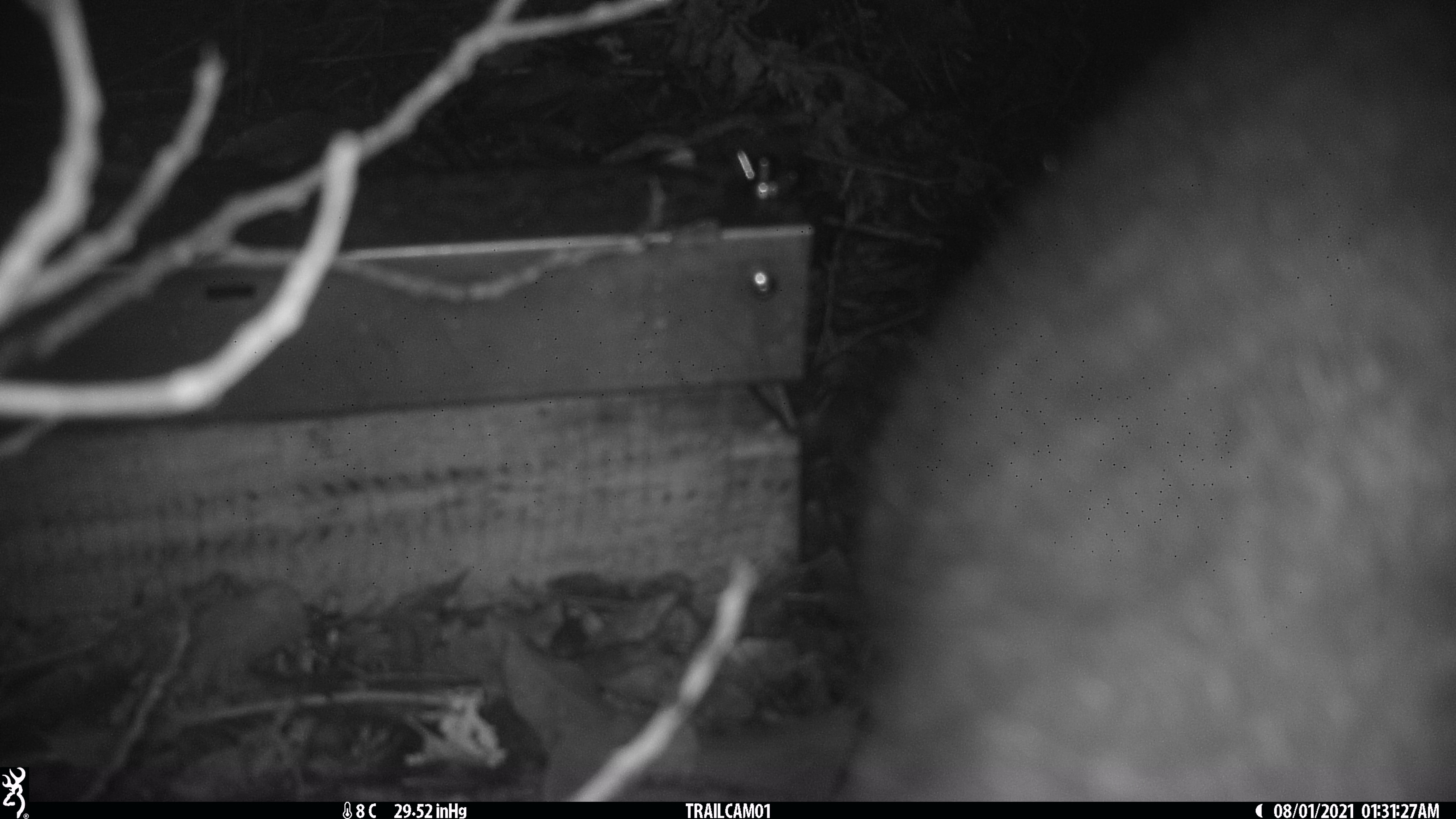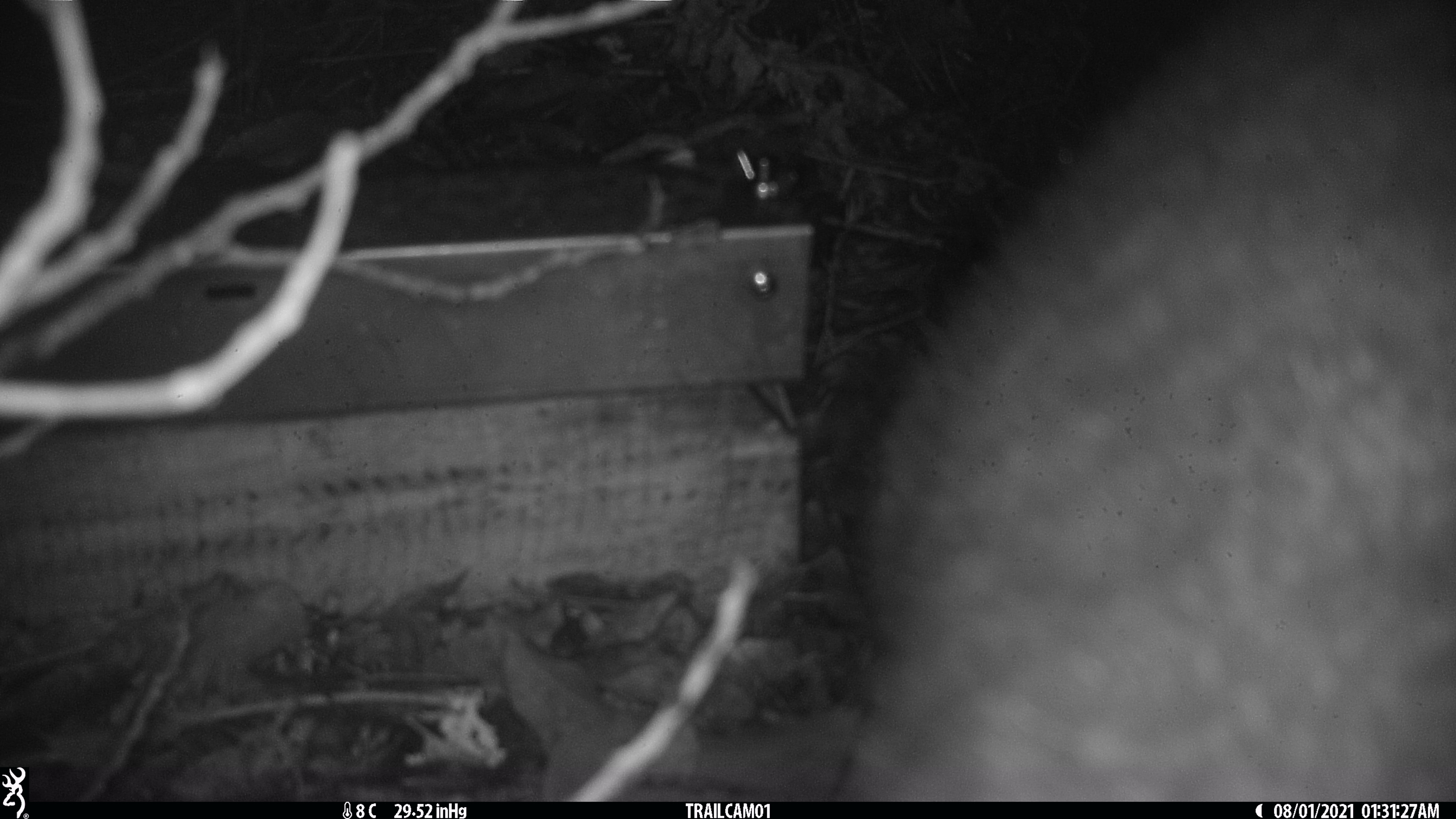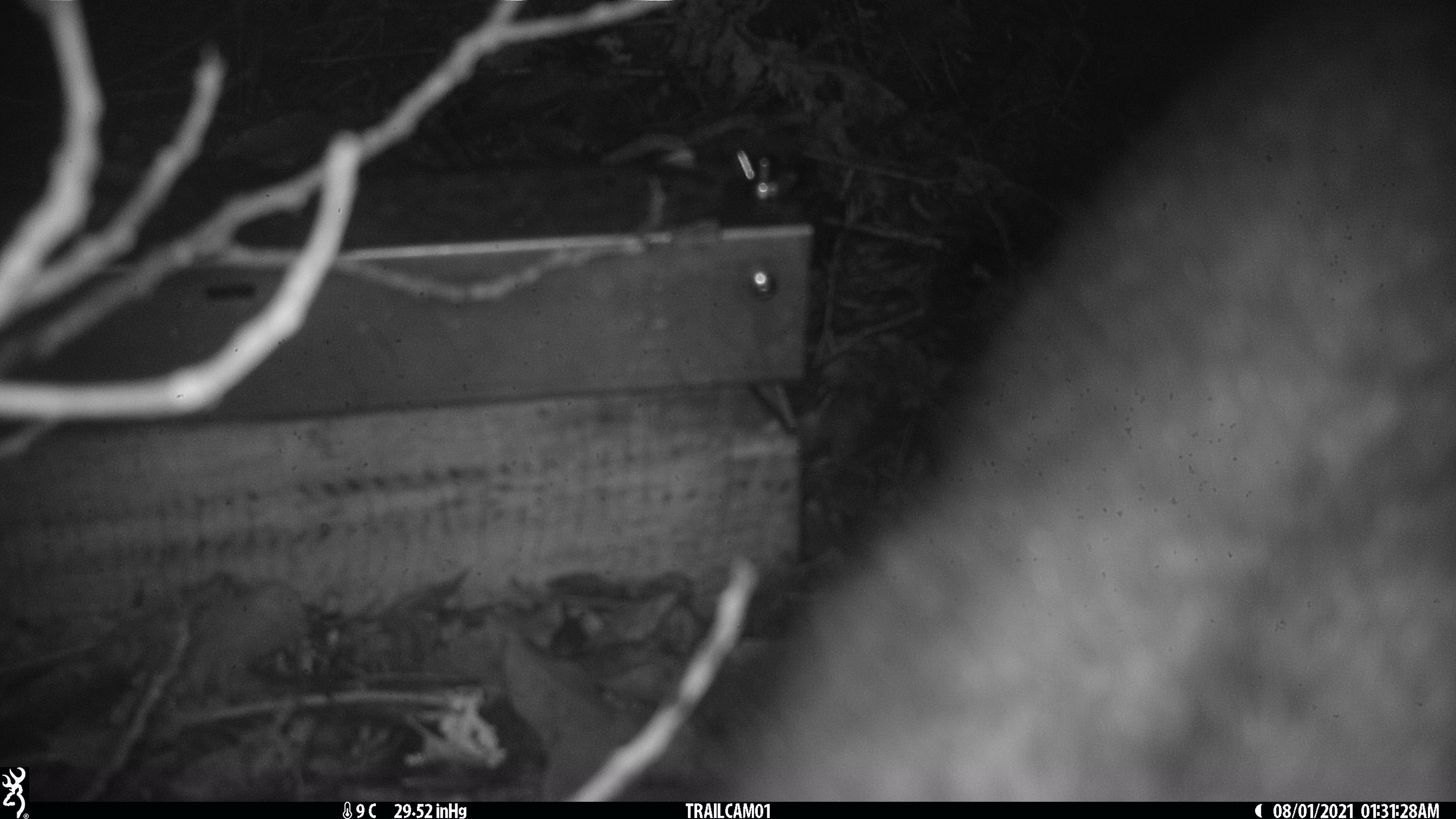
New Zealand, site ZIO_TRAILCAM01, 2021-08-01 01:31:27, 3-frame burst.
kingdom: Animalia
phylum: Chordata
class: Mammalia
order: Diprotodontia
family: Phalangeridae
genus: Trichosurus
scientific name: Trichosurus vulpecula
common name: common brushtail possum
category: possum